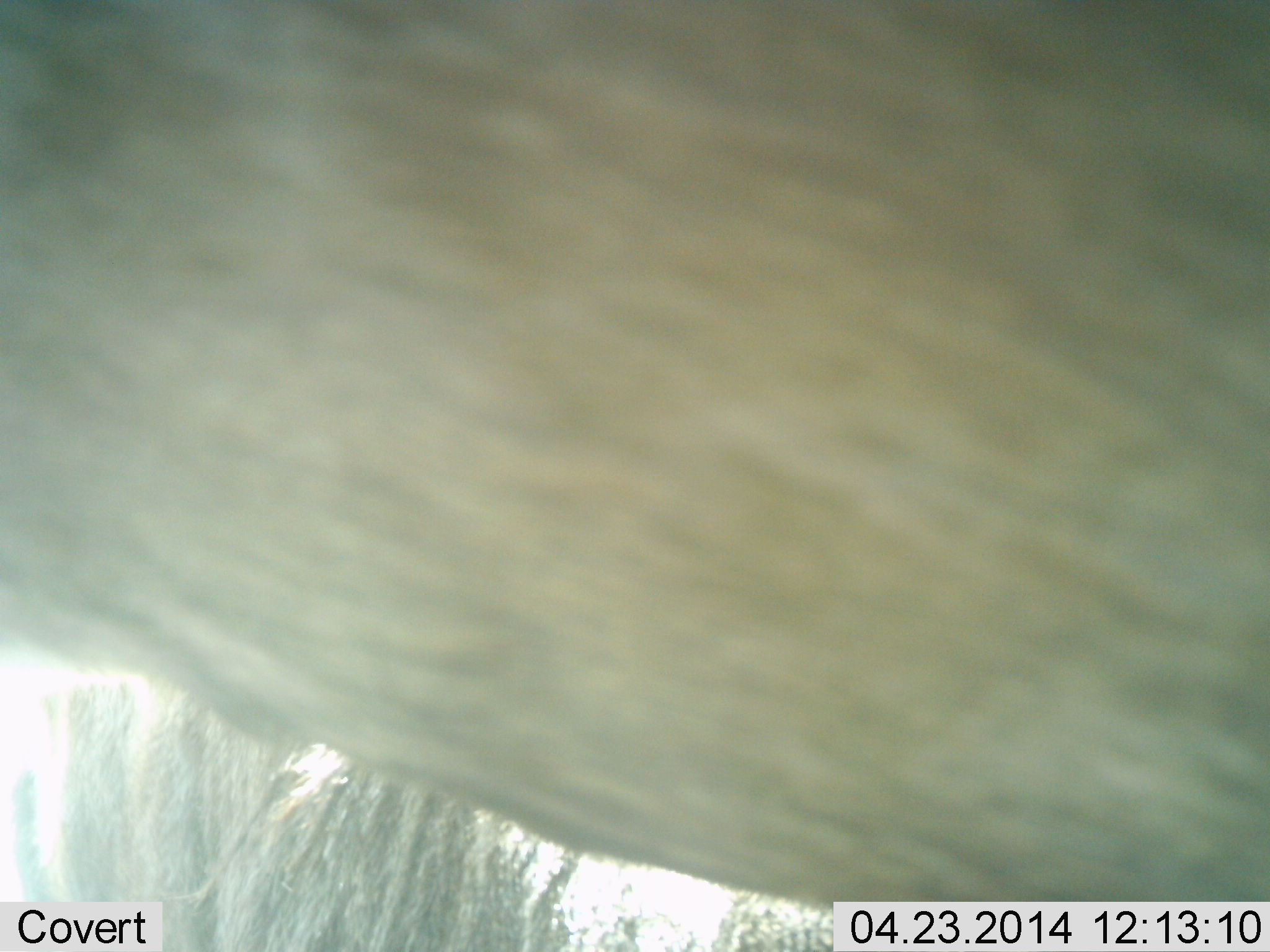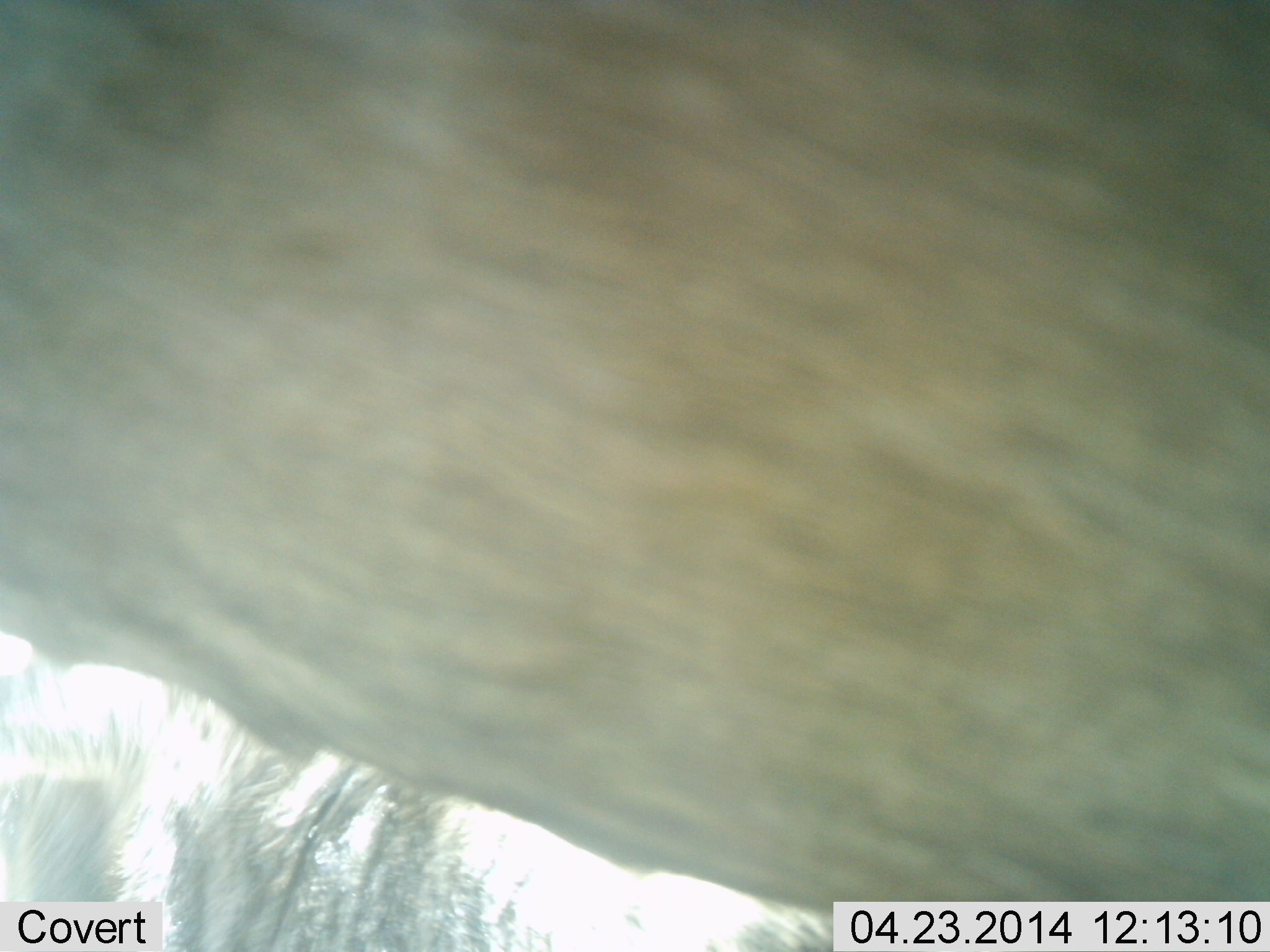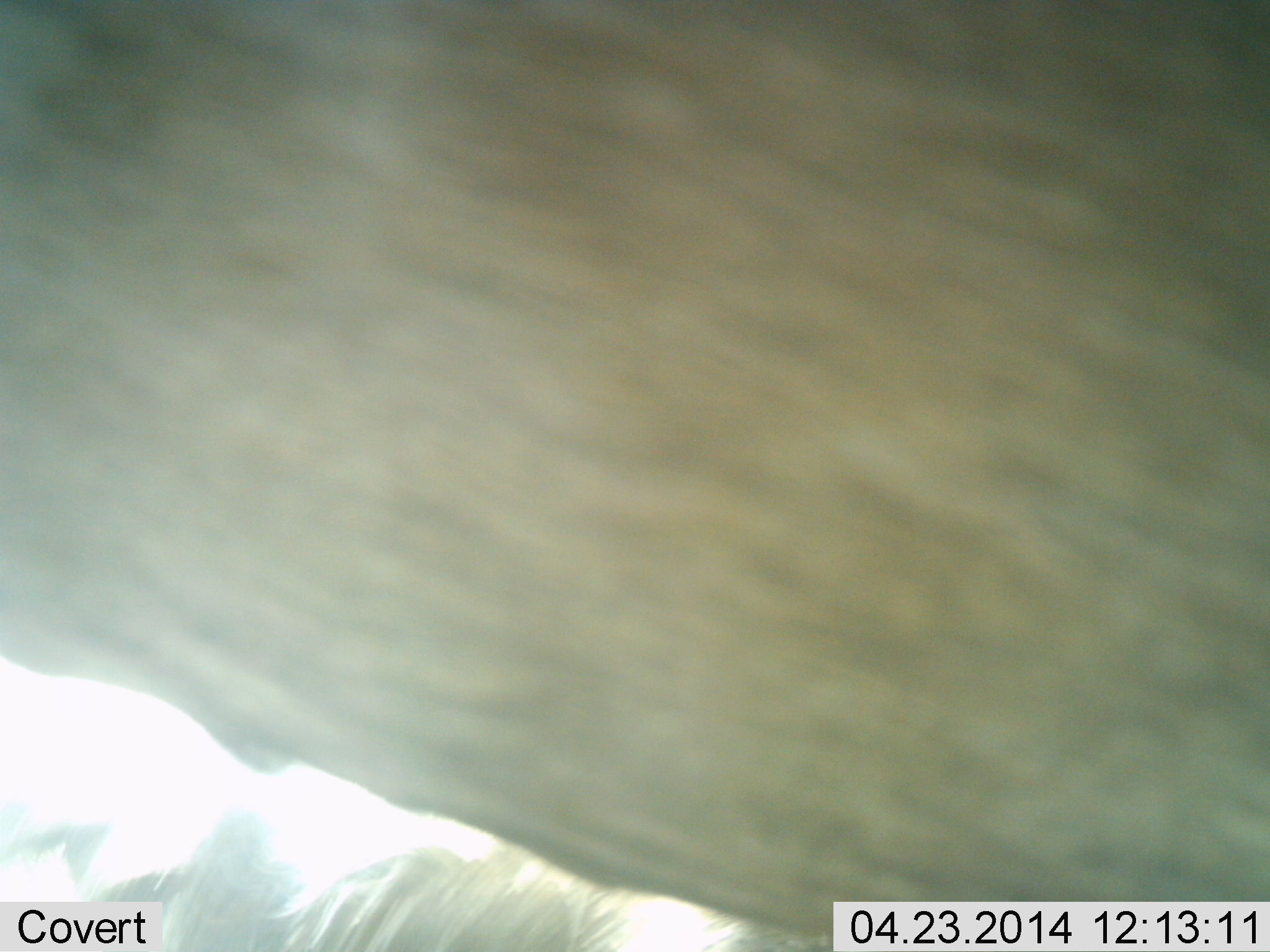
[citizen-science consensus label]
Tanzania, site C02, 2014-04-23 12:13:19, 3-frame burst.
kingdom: Animalia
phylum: Chordata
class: Mammalia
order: Artiodactyla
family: Bovidae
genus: Connochaetes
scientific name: Connochaetes taurinus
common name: blue wildebeest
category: wildebeest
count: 2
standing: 90%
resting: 10%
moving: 0%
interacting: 0%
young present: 0%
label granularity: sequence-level